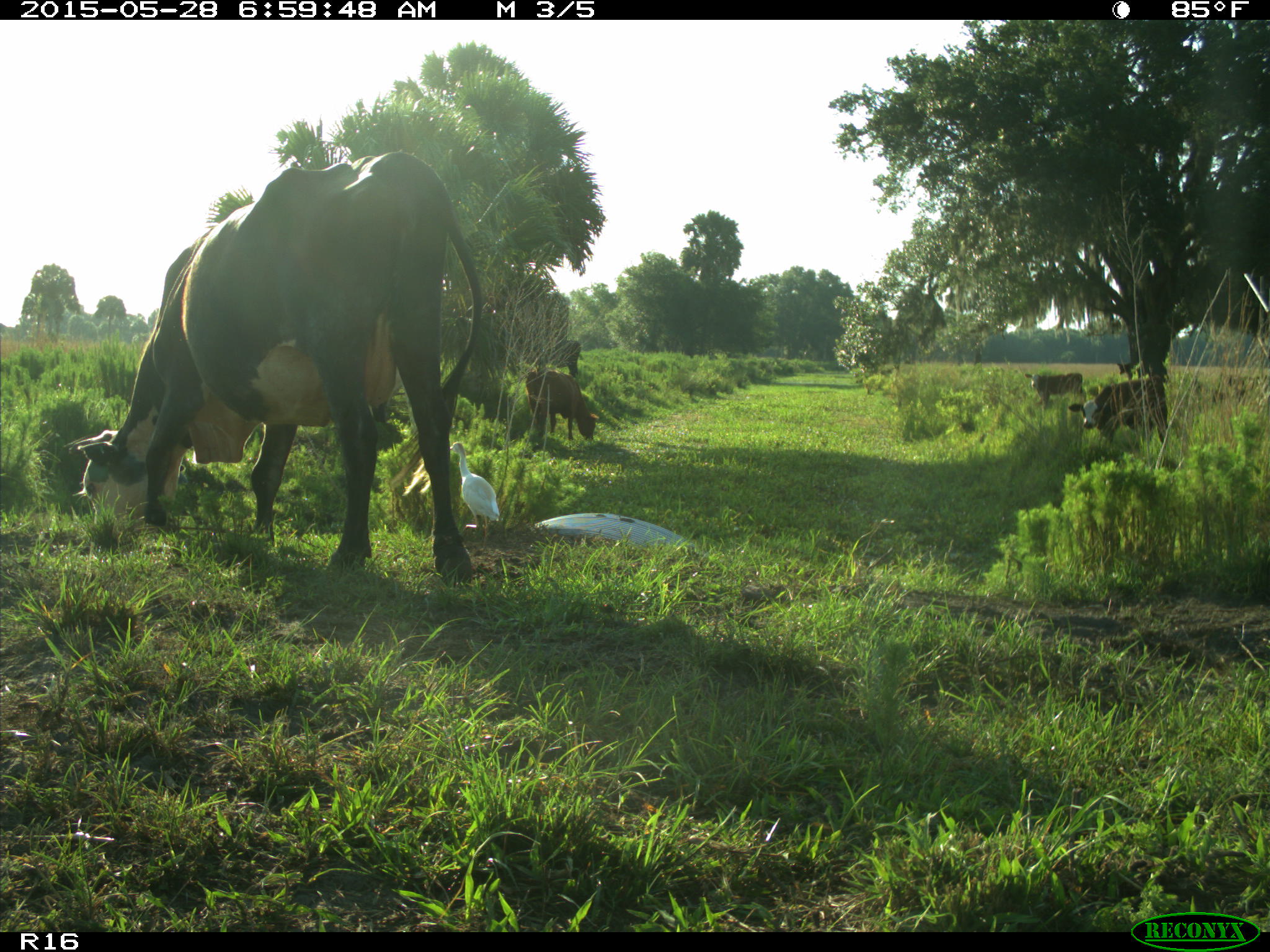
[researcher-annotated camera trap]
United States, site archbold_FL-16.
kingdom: Animalia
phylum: Chordata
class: Mammalia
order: Artiodactyla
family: Bovidae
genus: Bos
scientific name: Bos taurus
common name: domestic cow